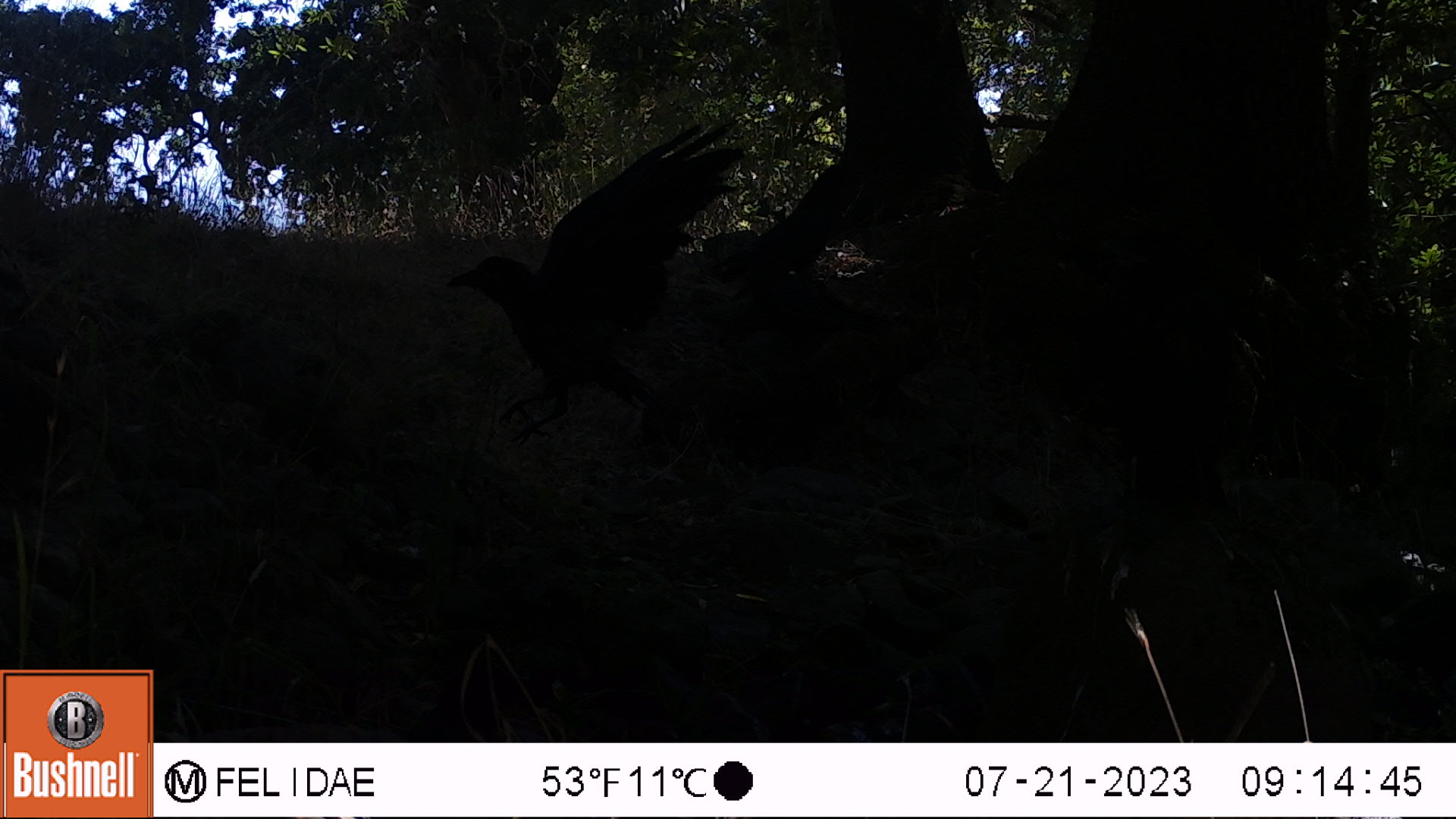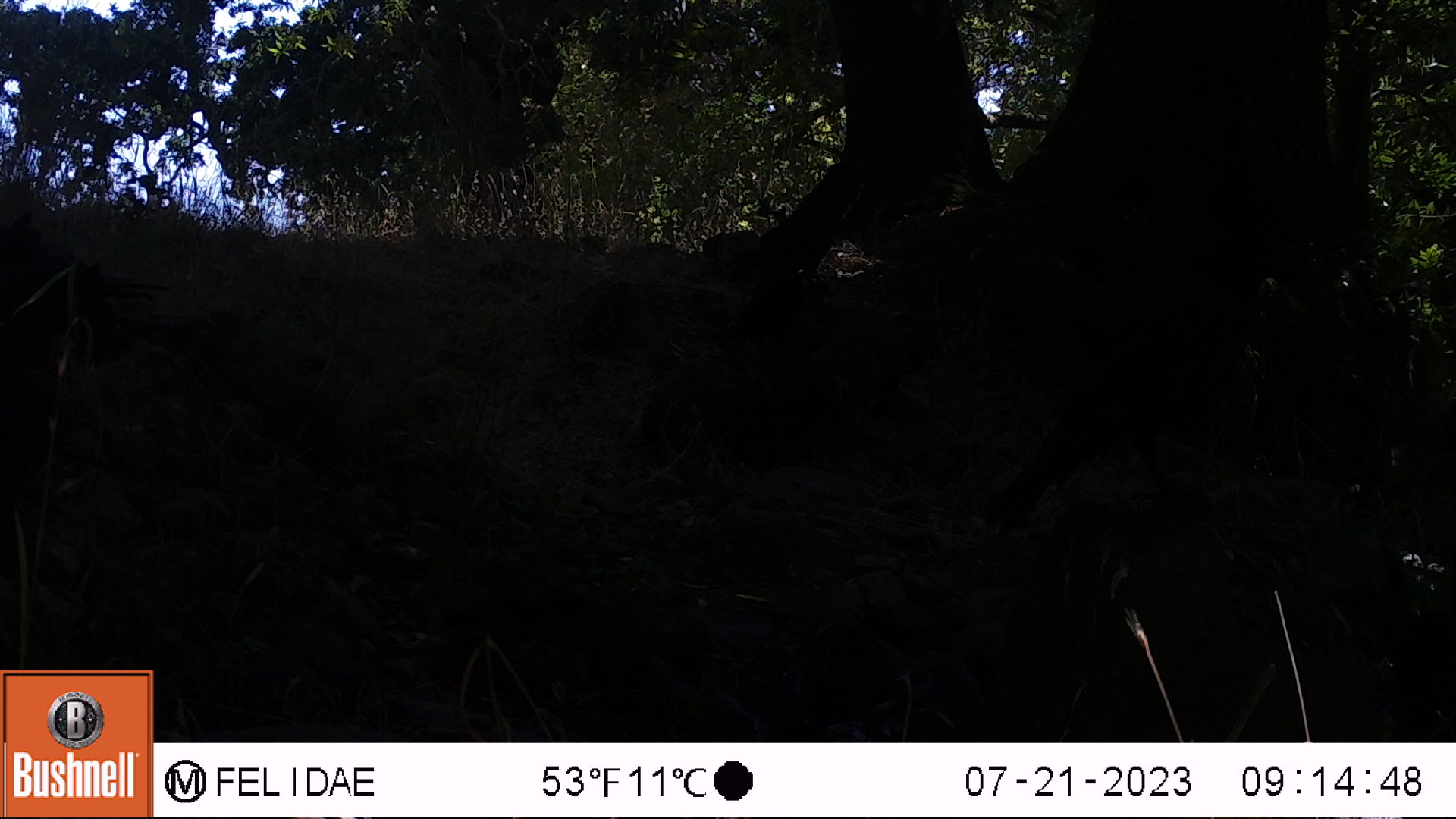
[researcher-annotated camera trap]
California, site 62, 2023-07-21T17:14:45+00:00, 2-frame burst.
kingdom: Animalia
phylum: Chordata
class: Aves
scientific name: Aves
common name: bird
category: unknown bird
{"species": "unknown bird (bird) (Aves)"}